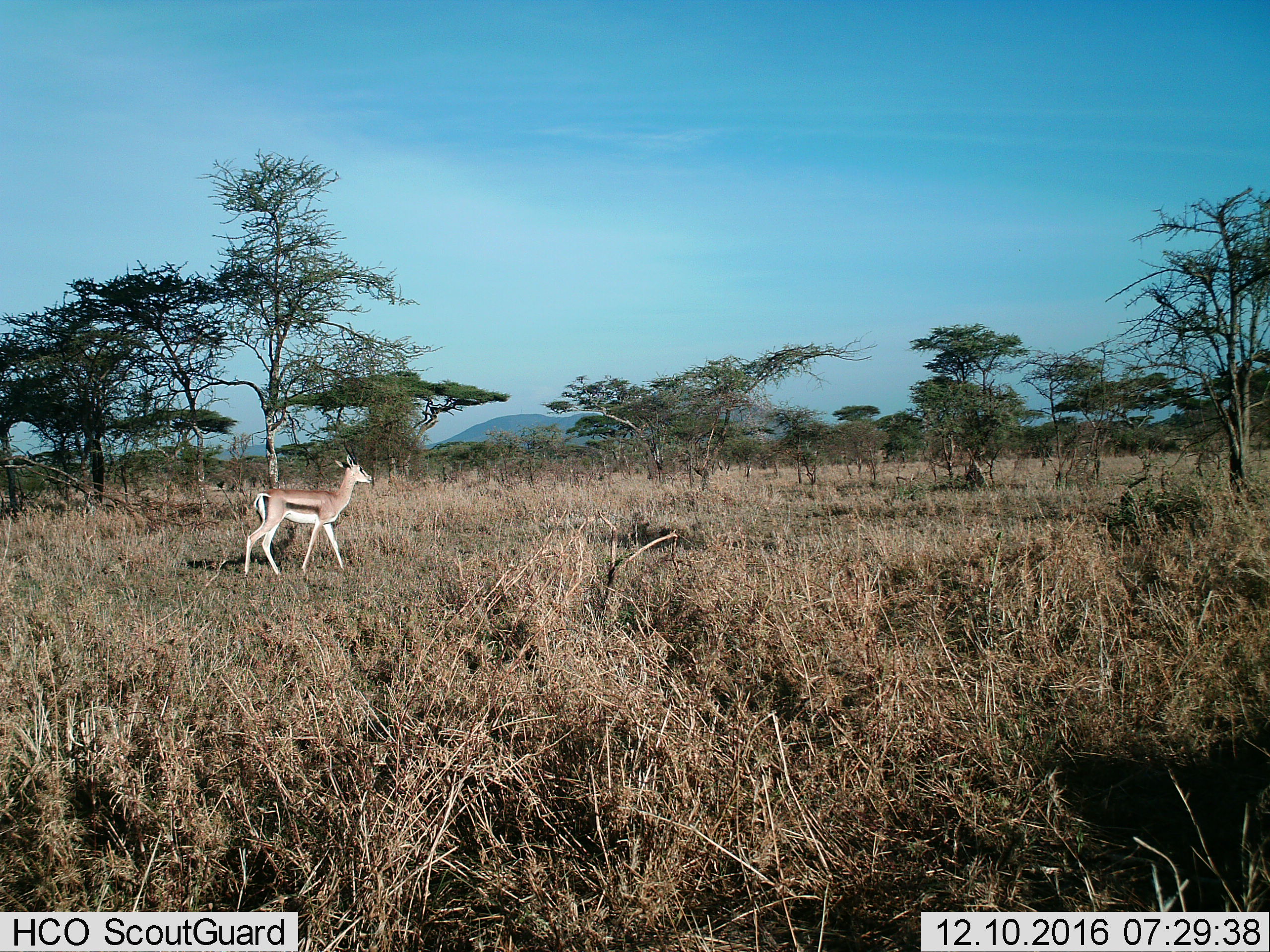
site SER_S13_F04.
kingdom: Animalia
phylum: Chordata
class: Mammalia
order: Artiodactyla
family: Bovidae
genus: Eudorcas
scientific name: Eudorcas thomsonii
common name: thomson's gazelle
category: gazellethomsons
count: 1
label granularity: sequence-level